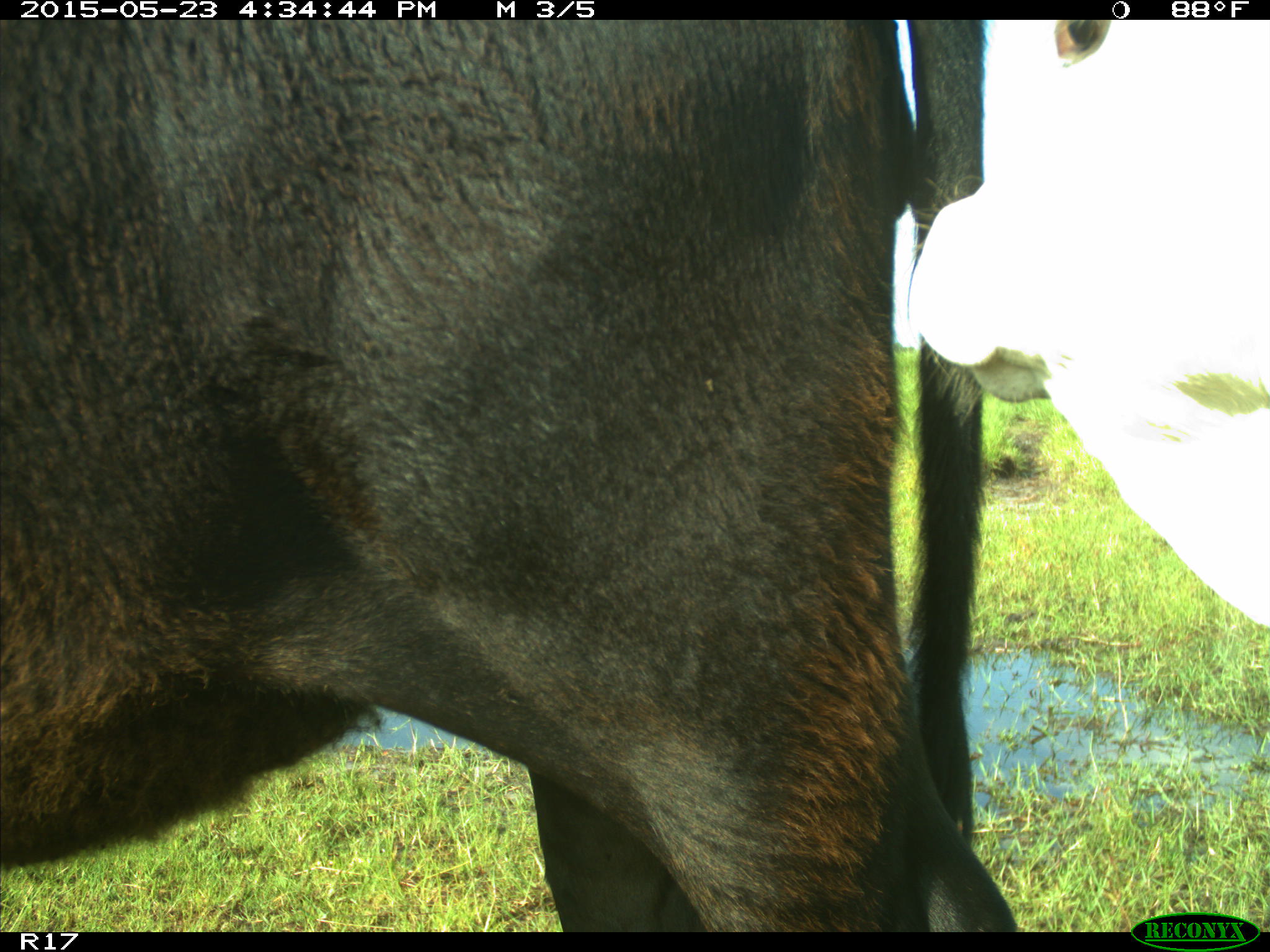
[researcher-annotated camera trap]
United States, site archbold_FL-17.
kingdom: Animalia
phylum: Chordata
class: Mammalia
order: Artiodactyla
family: Bovidae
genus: Bos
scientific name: Bos taurus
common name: domestic cow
Bos taurus (domestic cow).